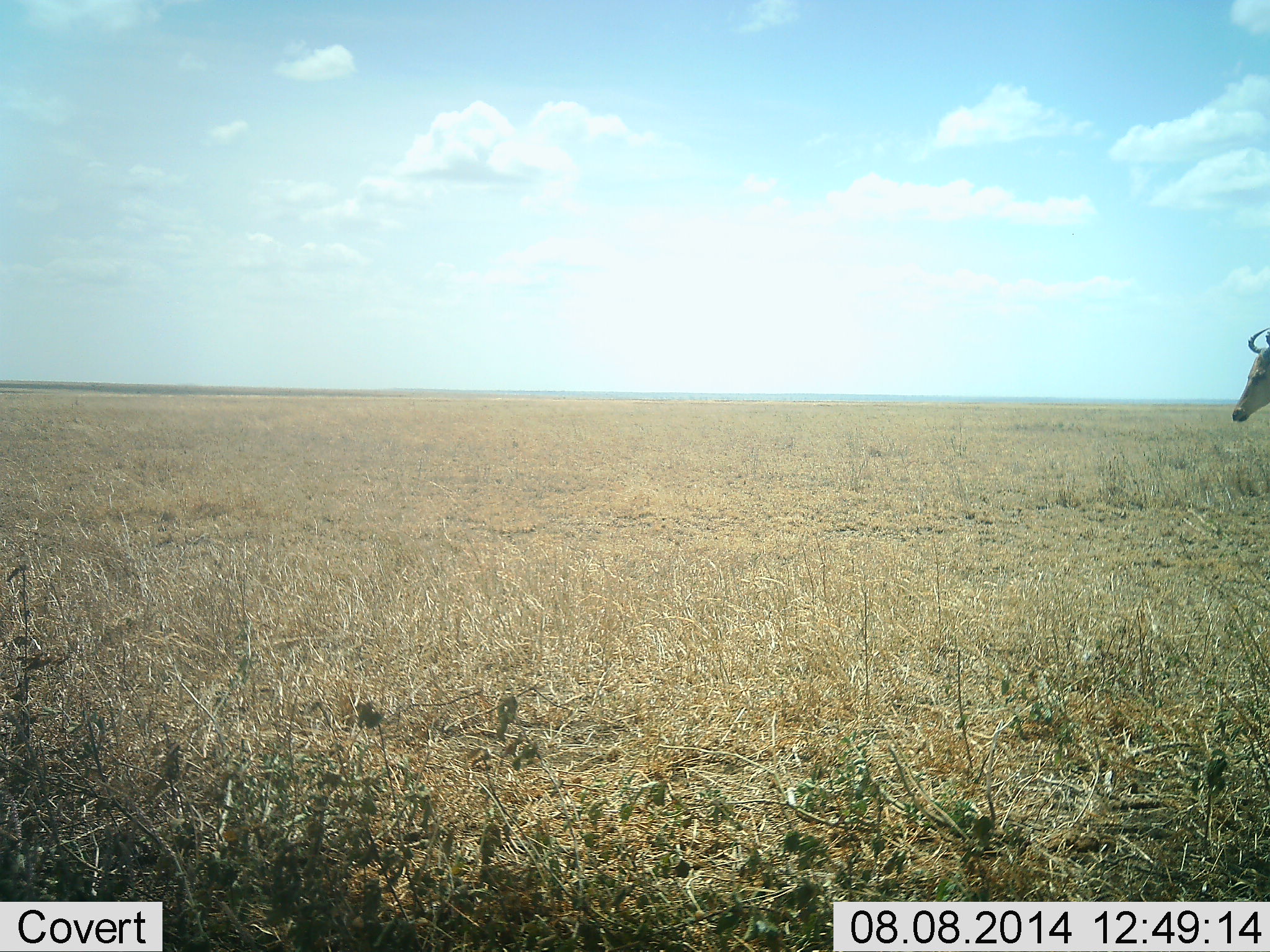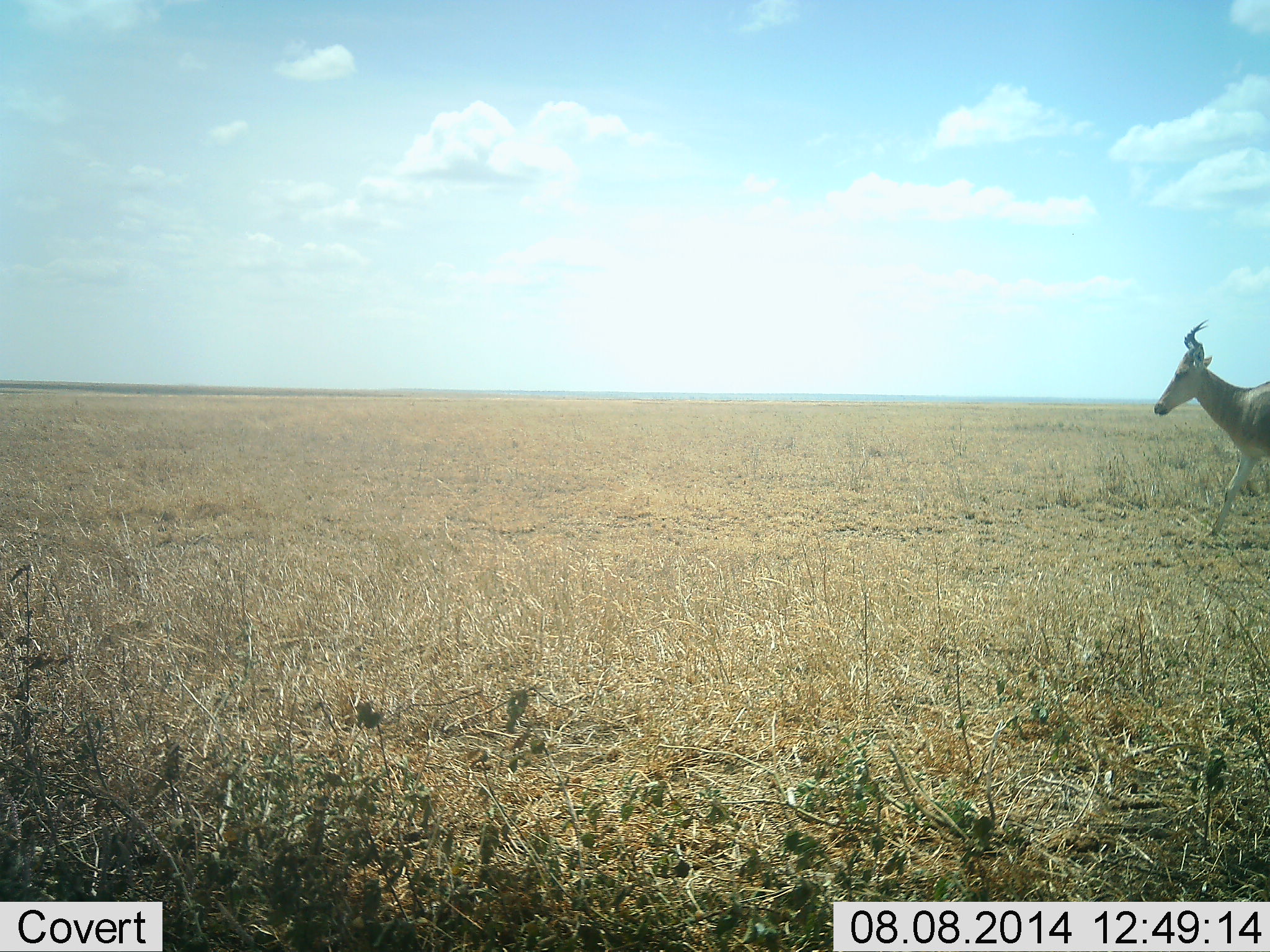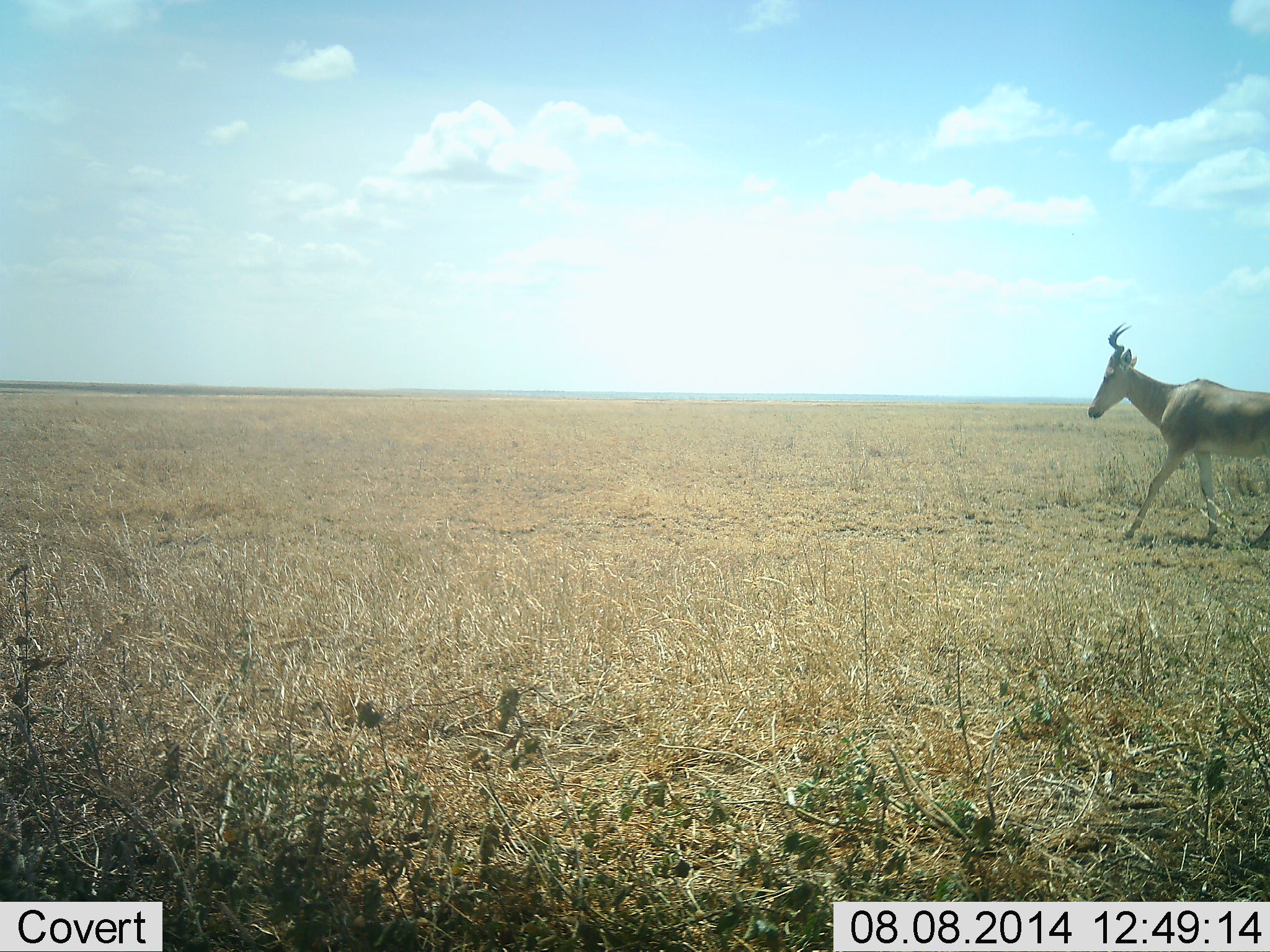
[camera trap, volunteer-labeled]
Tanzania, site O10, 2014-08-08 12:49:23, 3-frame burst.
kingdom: Animalia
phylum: Chordata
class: Mammalia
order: Artiodactyla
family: Bovidae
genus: Alcelaphus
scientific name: Alcelaphus buselaphus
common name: hartebeest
Hartebeest (Alcelaphus buselaphus), count 1. Behavior (volunteer vote fractions): standing 0%, resting 0%, moving 100%, interacting 0%. Young present (vote fraction): 0%. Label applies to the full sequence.